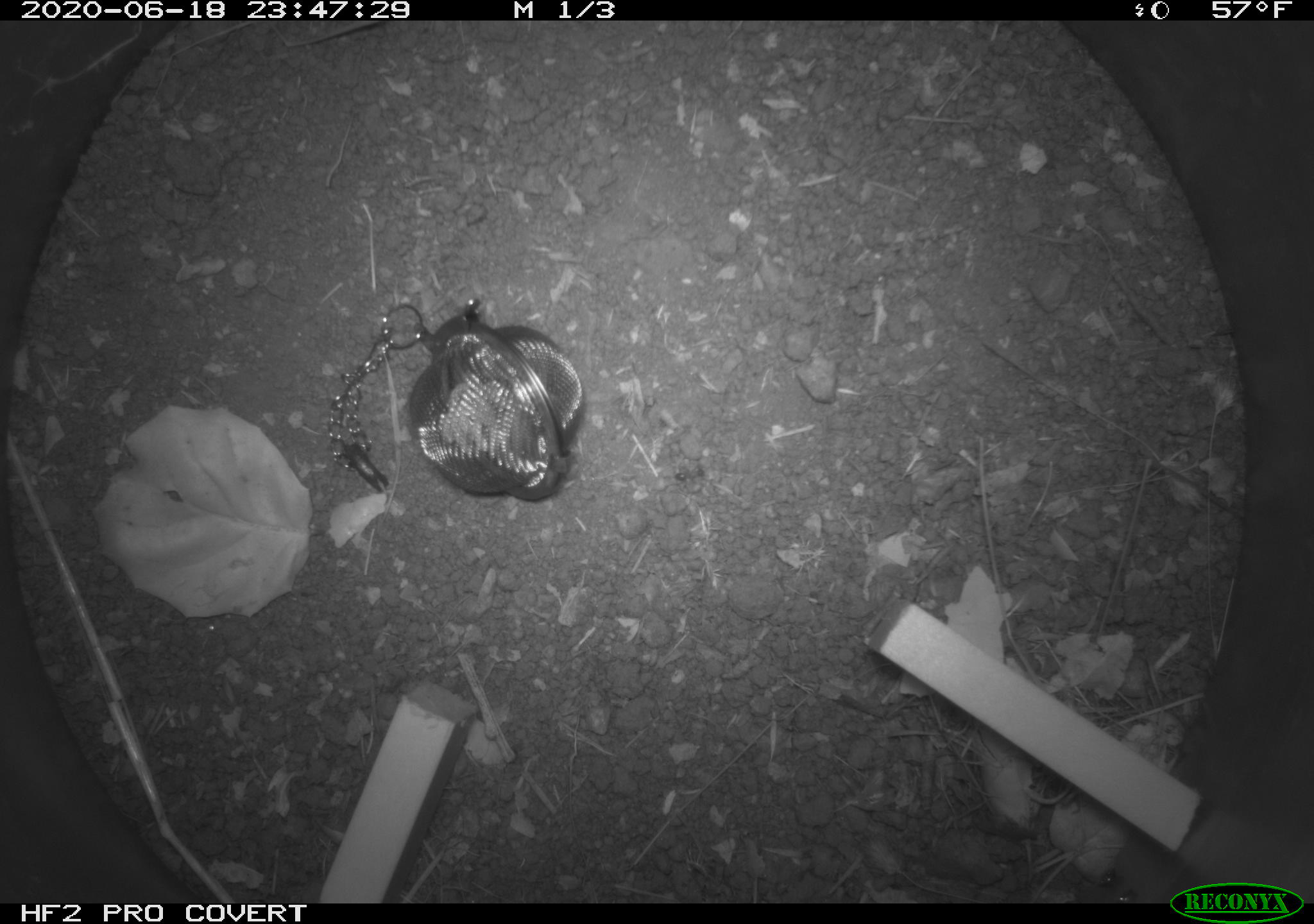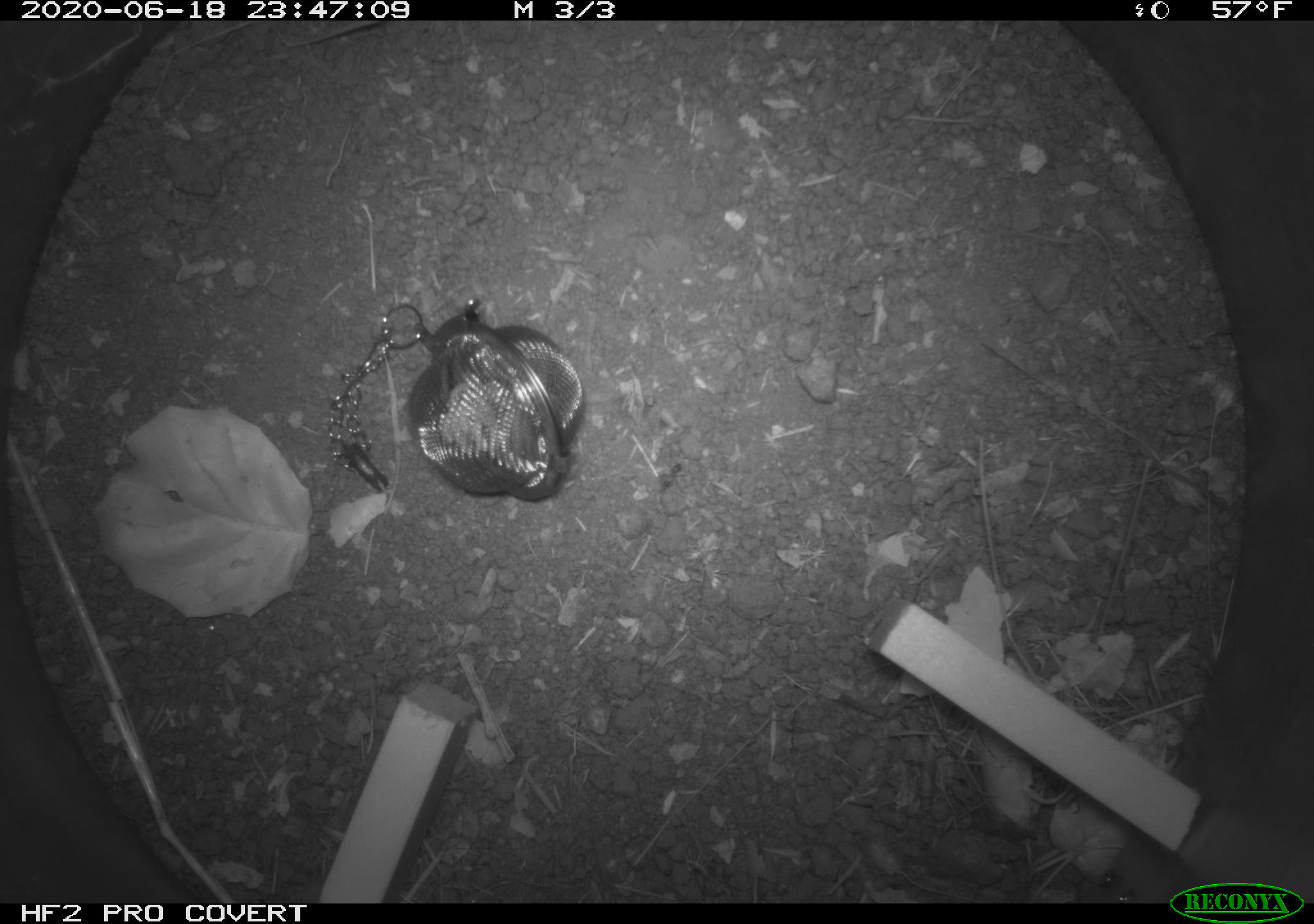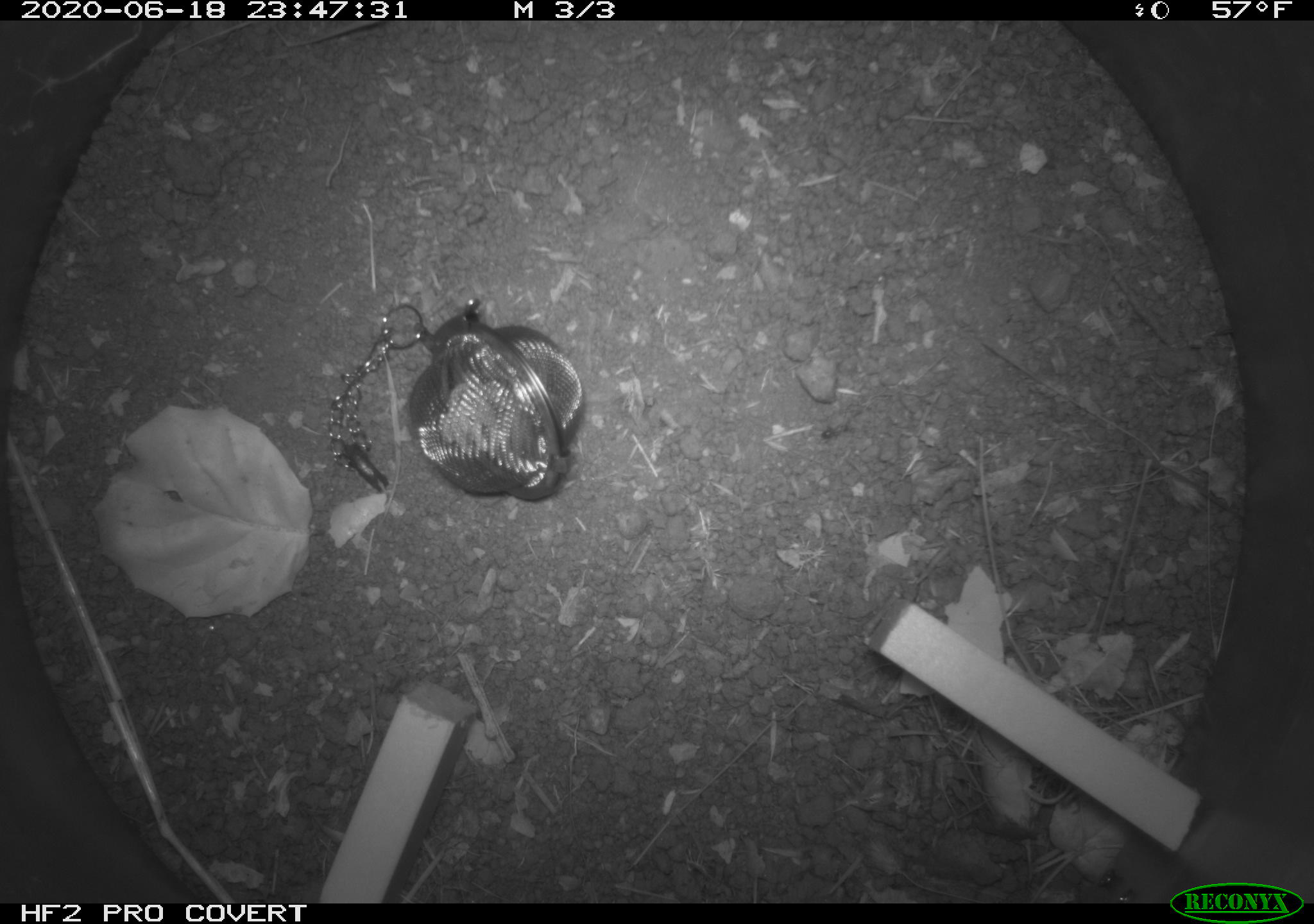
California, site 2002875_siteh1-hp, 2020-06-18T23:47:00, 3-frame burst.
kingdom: Animalia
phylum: Arthropoda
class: Insecta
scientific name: Insecta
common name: insect